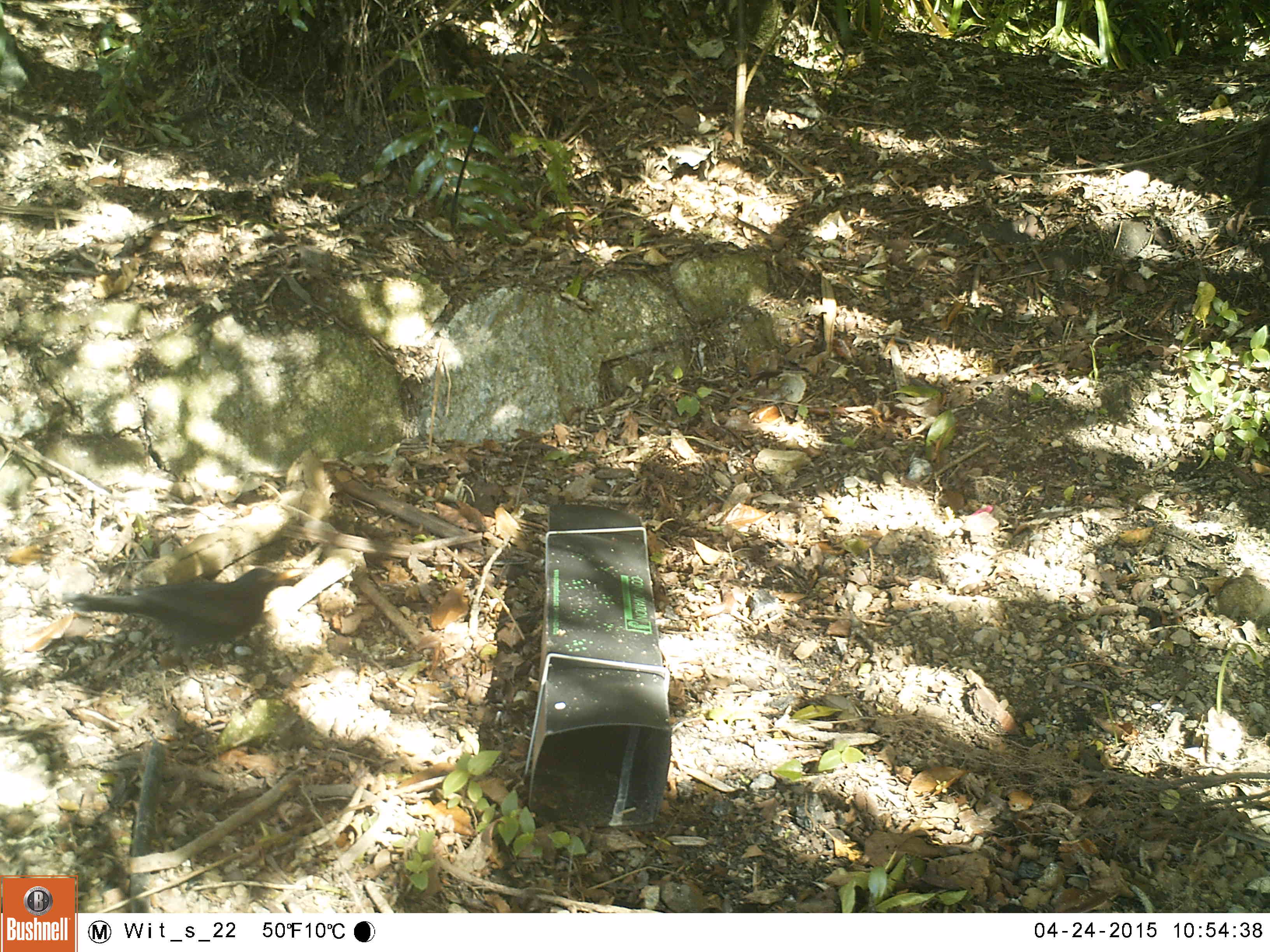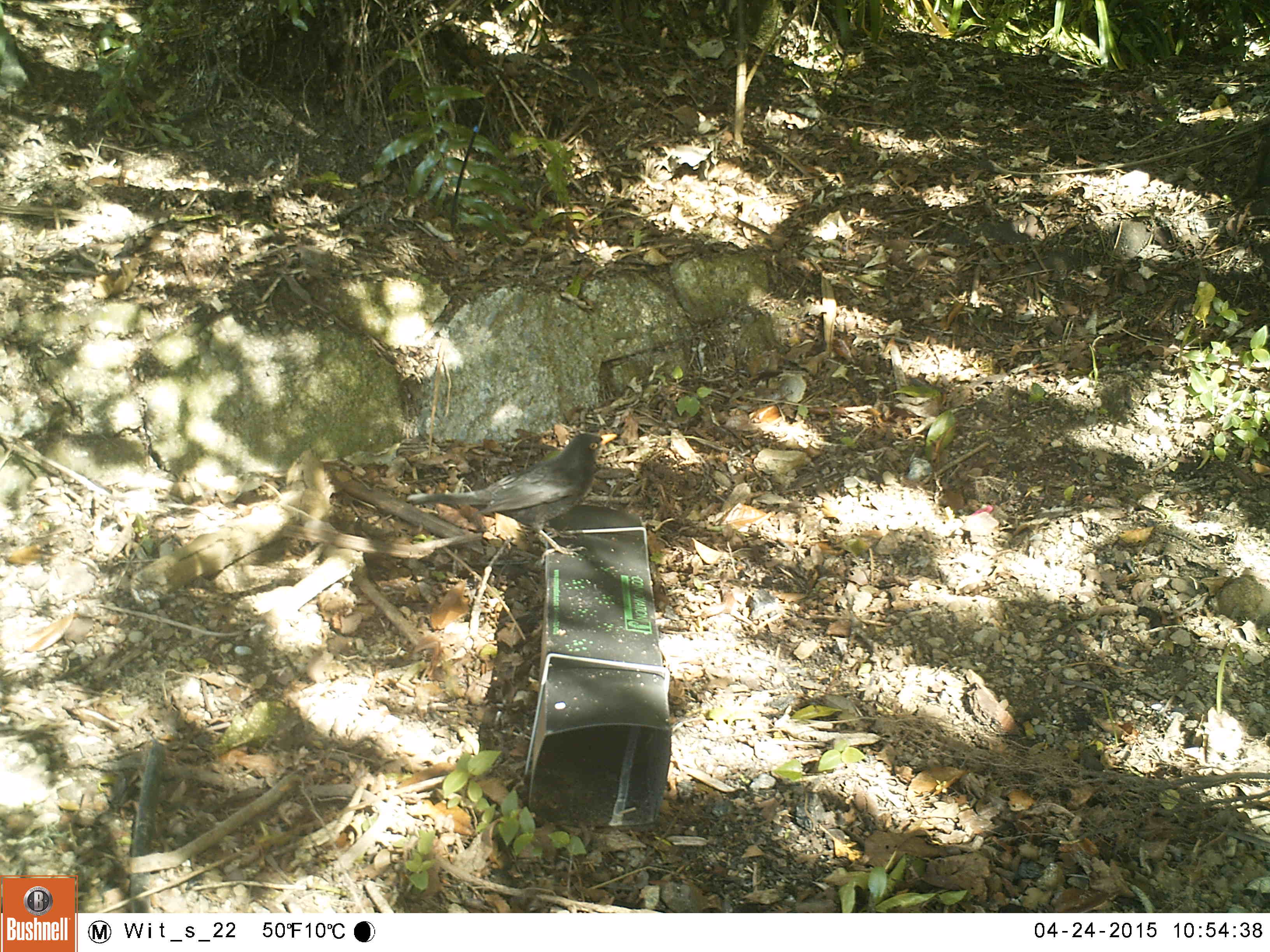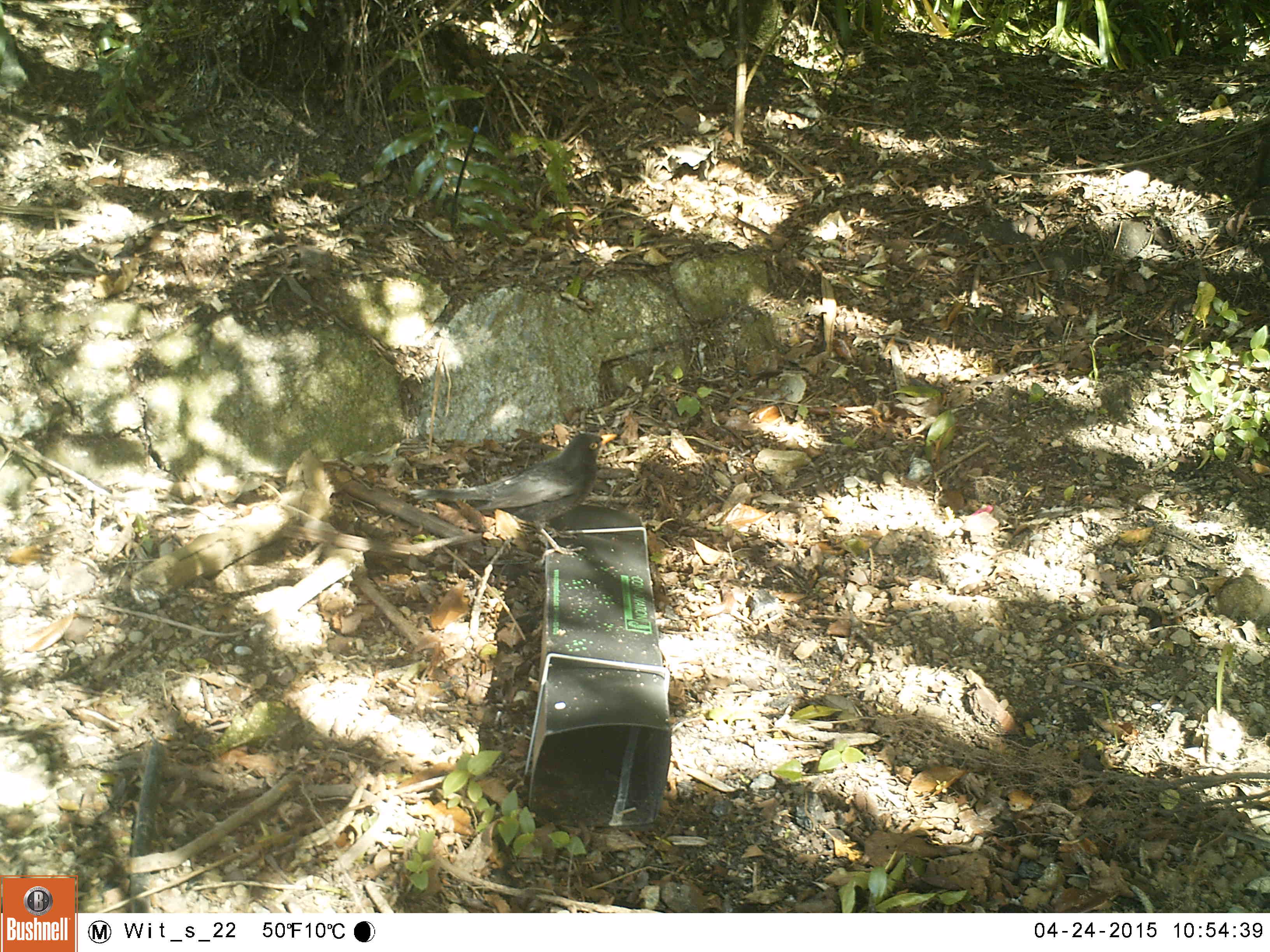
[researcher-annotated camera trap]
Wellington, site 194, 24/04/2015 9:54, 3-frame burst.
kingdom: Animalia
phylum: Chordata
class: Aves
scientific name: Aves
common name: bird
Bird (Aves).